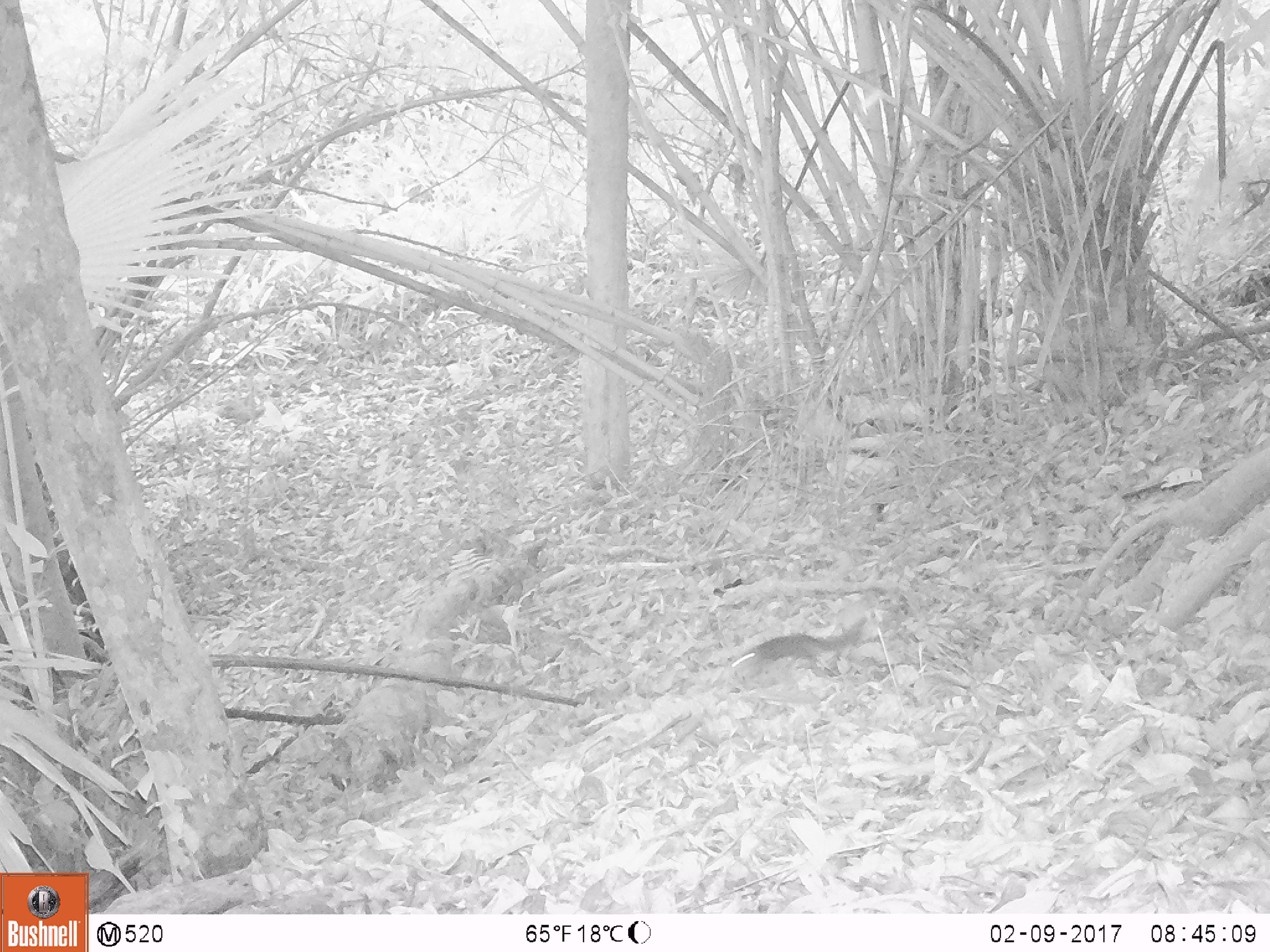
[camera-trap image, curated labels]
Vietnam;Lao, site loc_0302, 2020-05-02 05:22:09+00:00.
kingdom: Animalia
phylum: Chordata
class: Mammalia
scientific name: Mammalia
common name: mammal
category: unidentified small mammal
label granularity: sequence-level